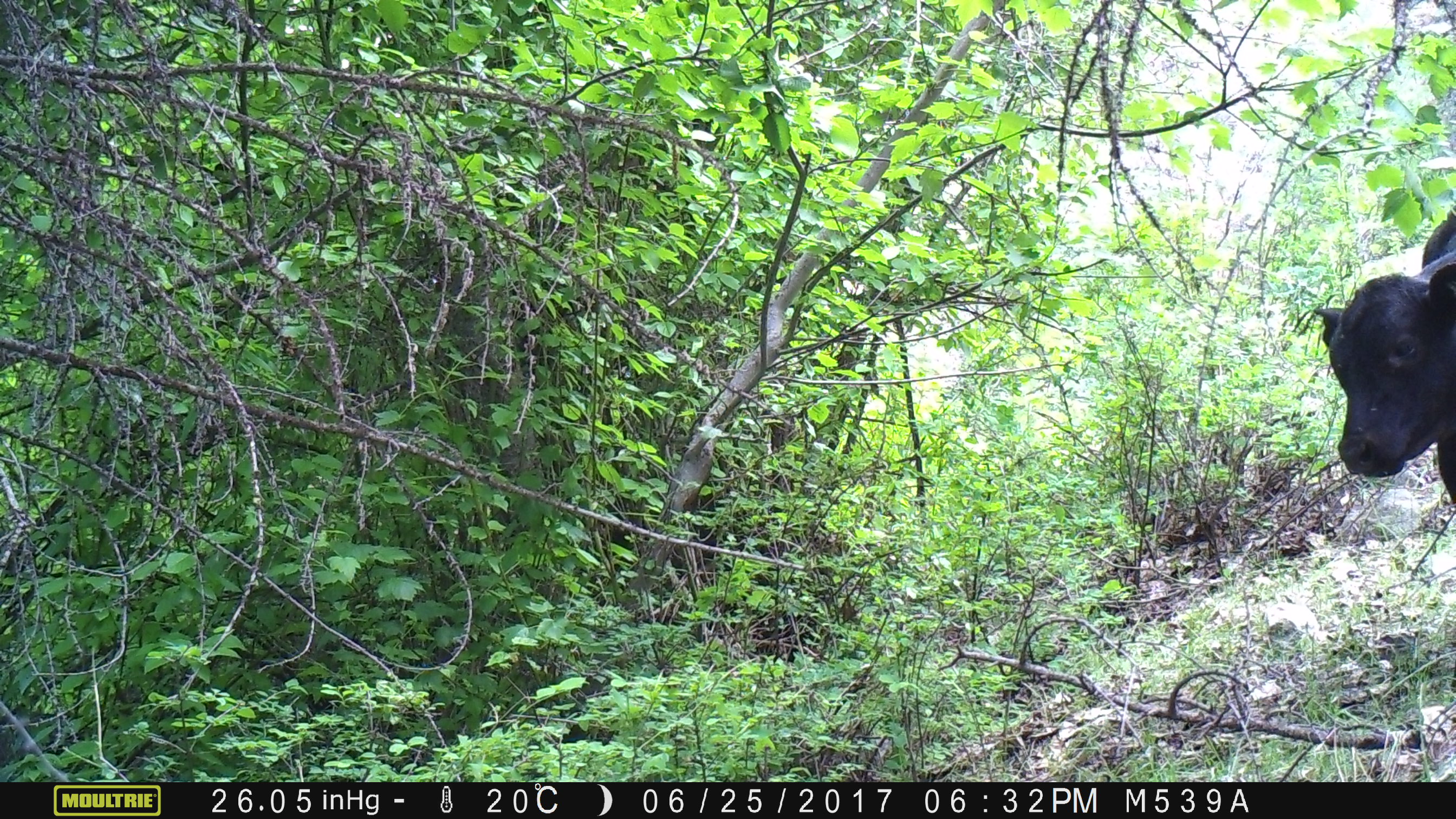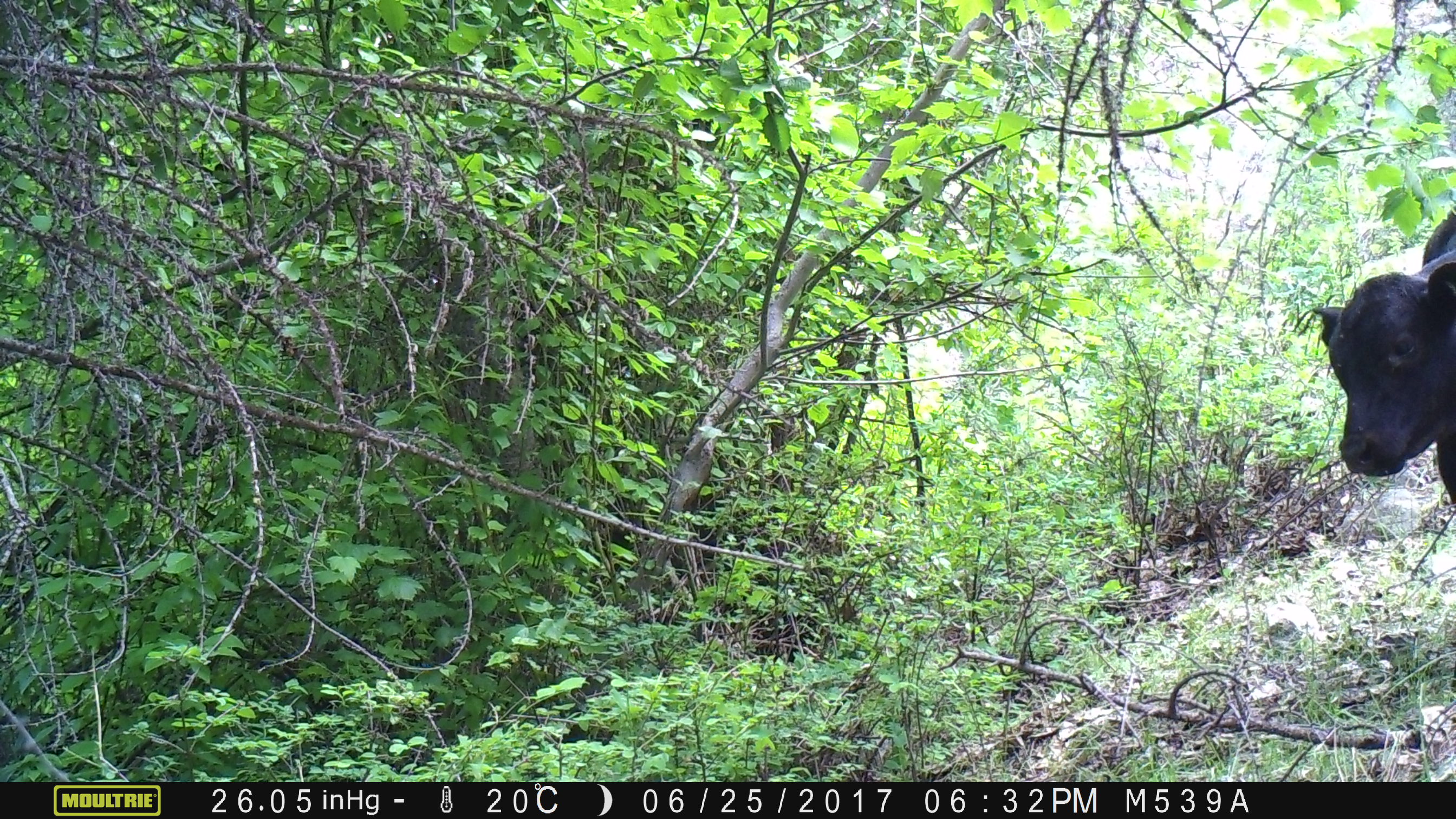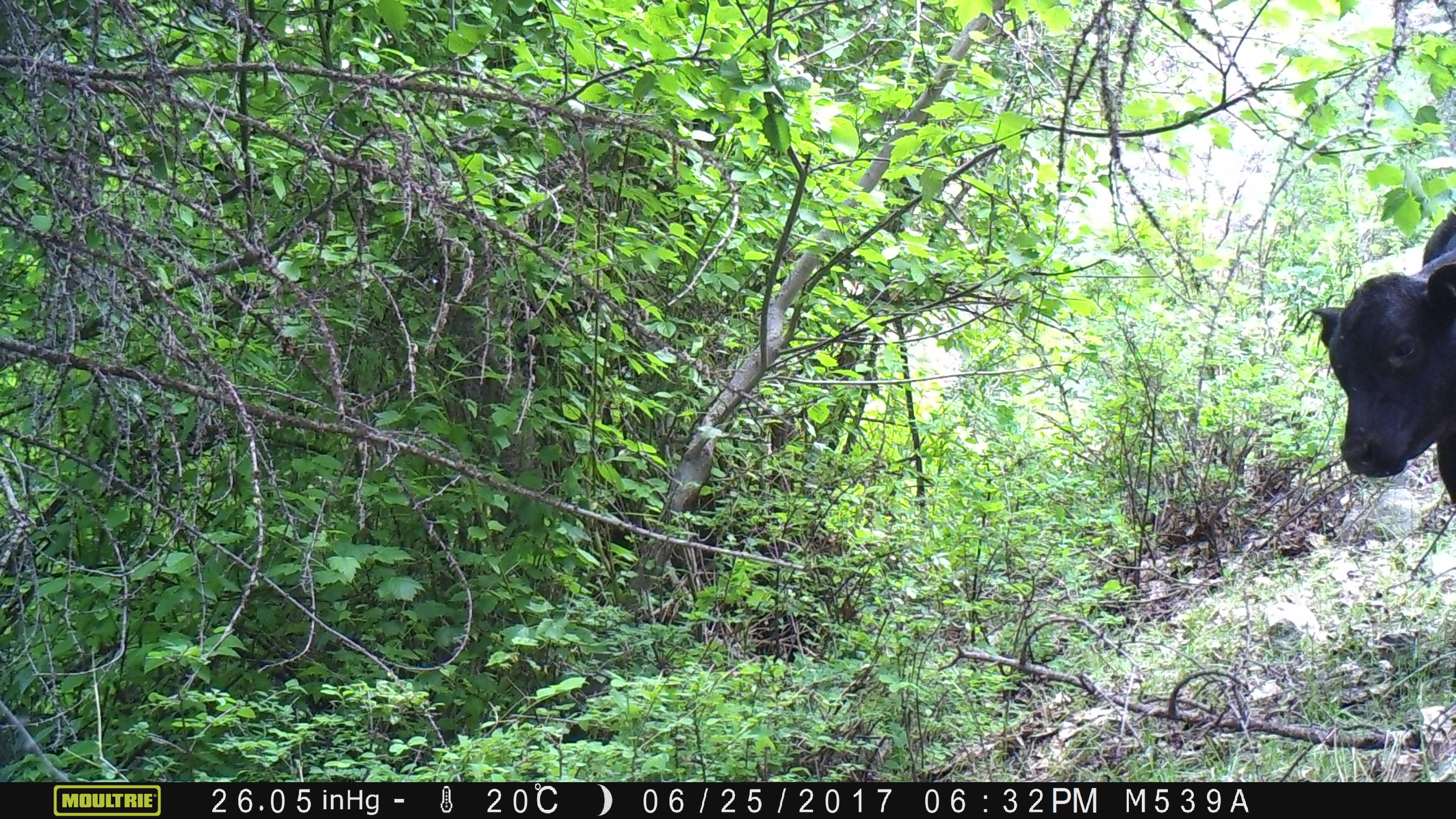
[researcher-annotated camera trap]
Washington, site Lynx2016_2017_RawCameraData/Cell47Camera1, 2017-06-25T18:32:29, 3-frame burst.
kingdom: Animalia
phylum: Chordata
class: Mammalia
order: Artiodactyla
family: Bovidae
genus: Bos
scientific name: Bos taurus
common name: domestic cattle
Domestic cattle (Bos taurus). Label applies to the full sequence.